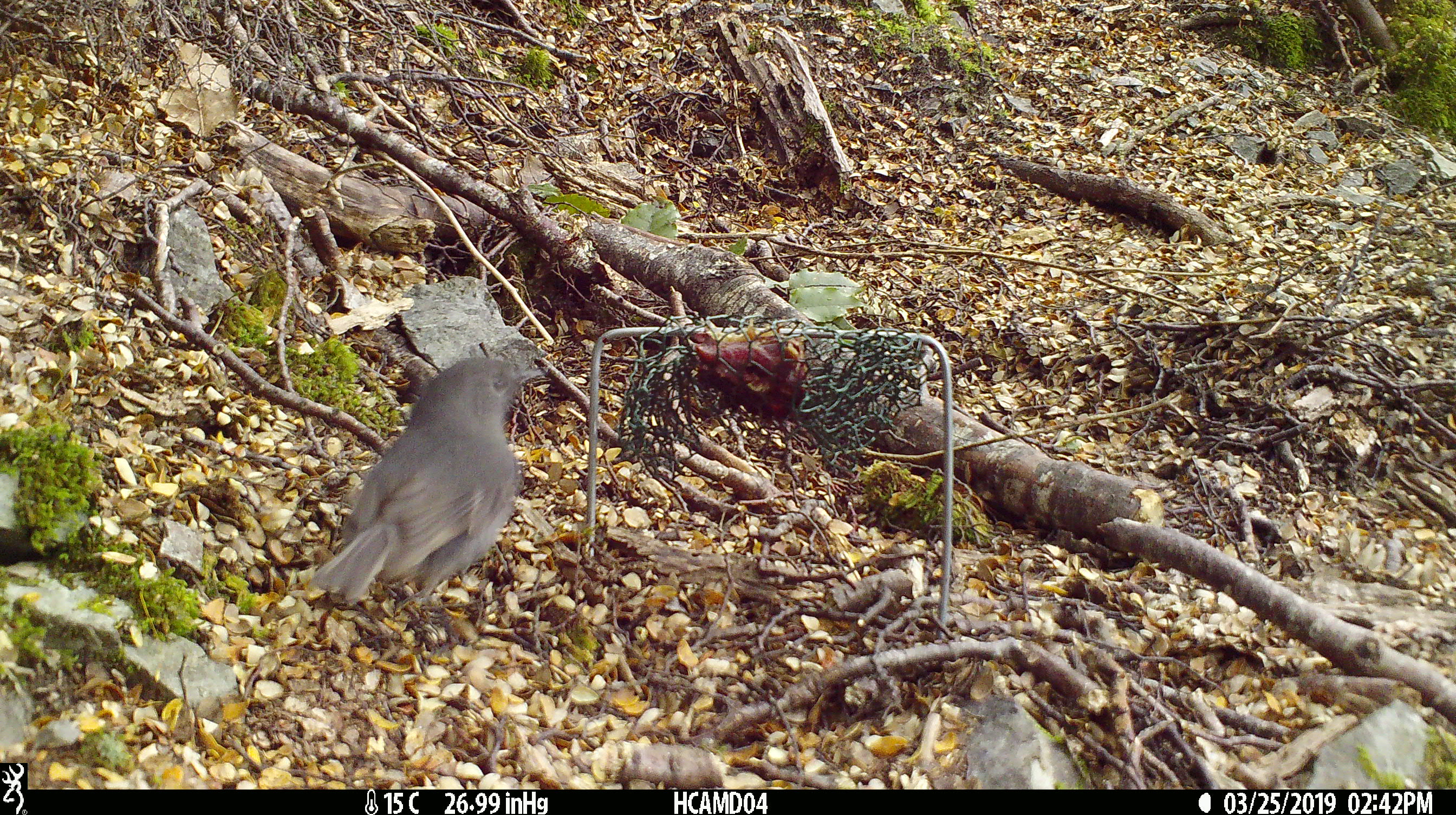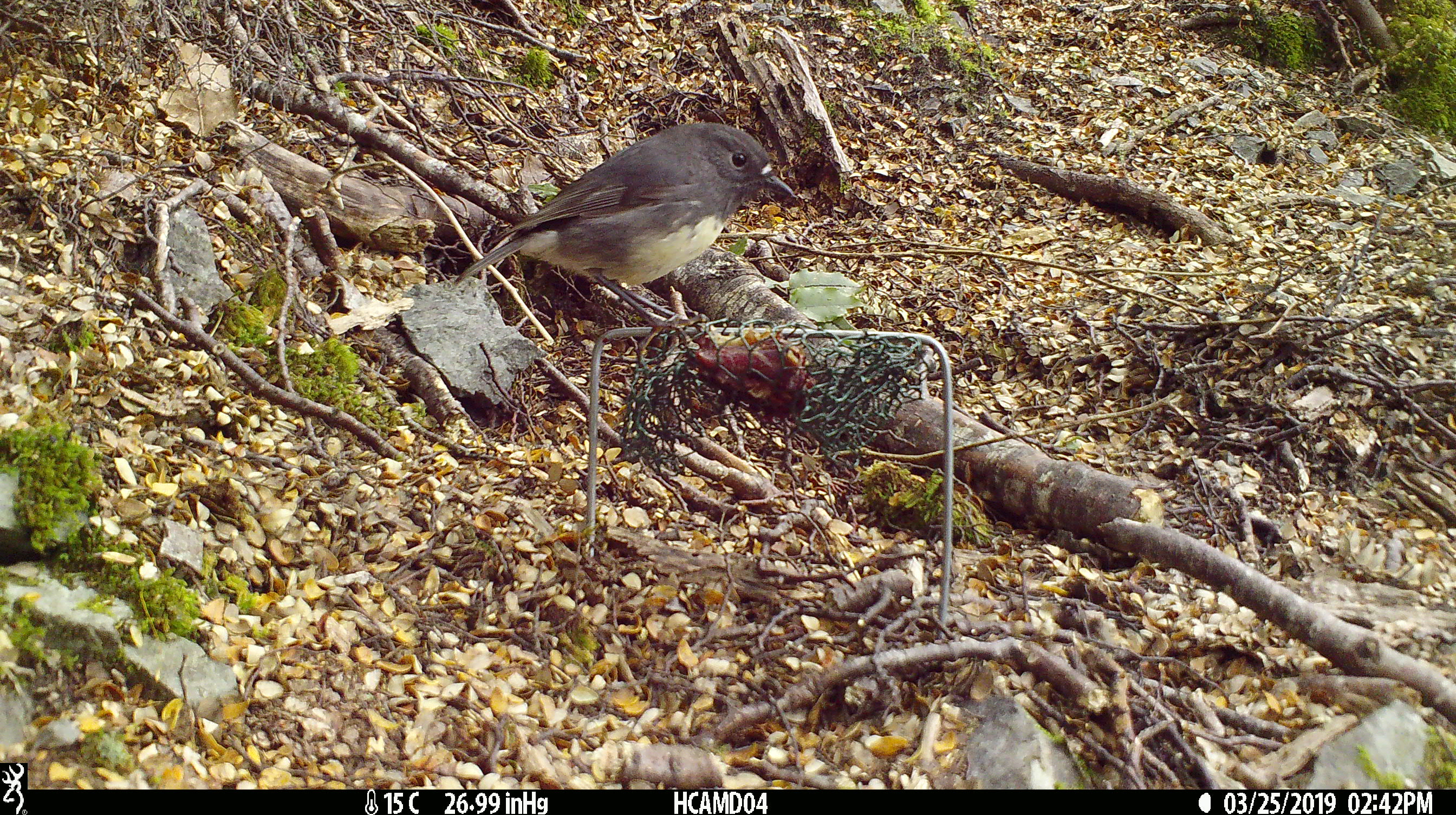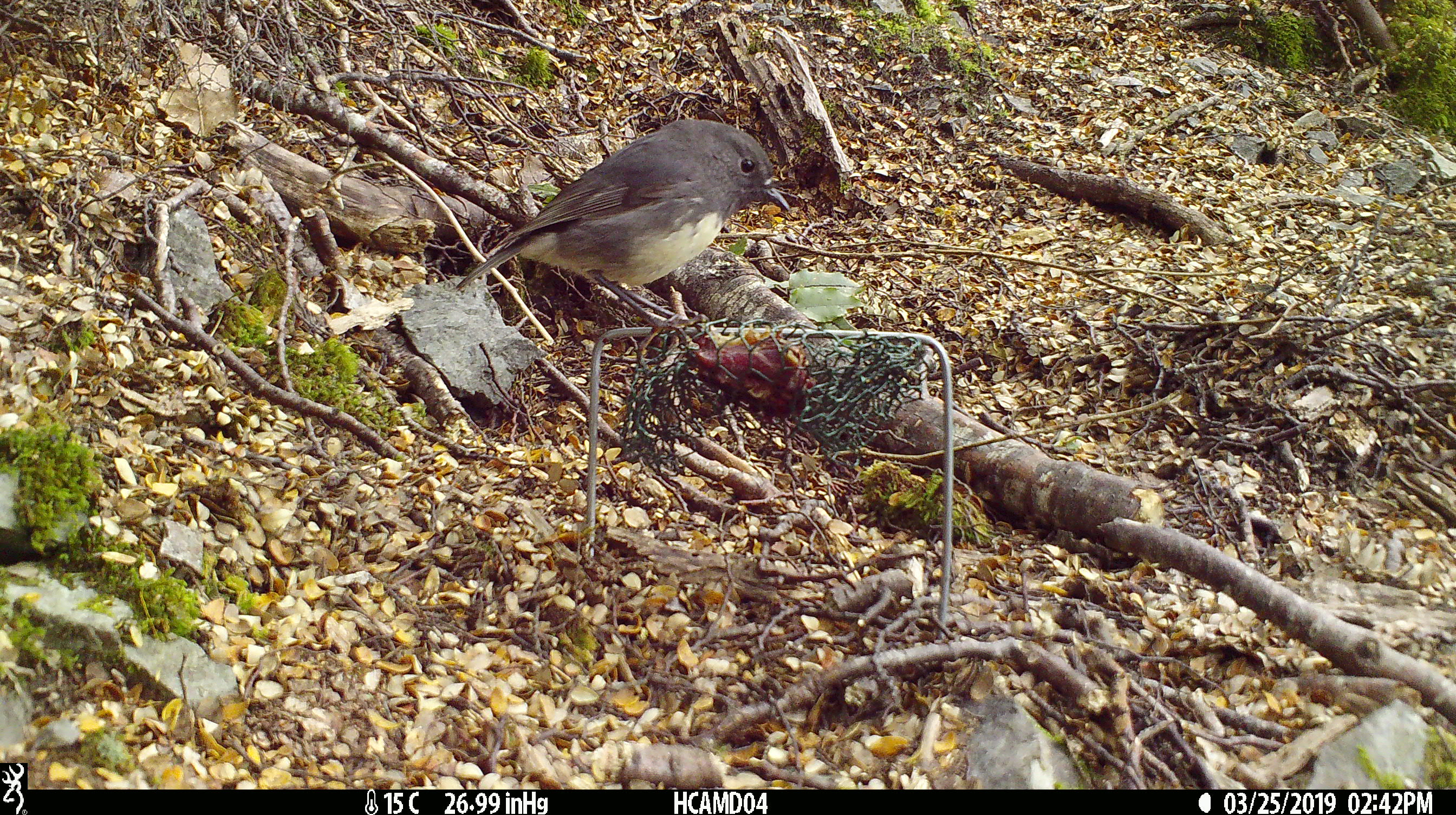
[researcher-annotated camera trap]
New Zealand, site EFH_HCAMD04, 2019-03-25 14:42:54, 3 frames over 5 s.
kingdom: Animalia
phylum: Chordata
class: Aves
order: Passeriformes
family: Petroicidae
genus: Petroica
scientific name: Petroica australis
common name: new zealand robin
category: robin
Robin (new zealand robin) (Petroica australis).